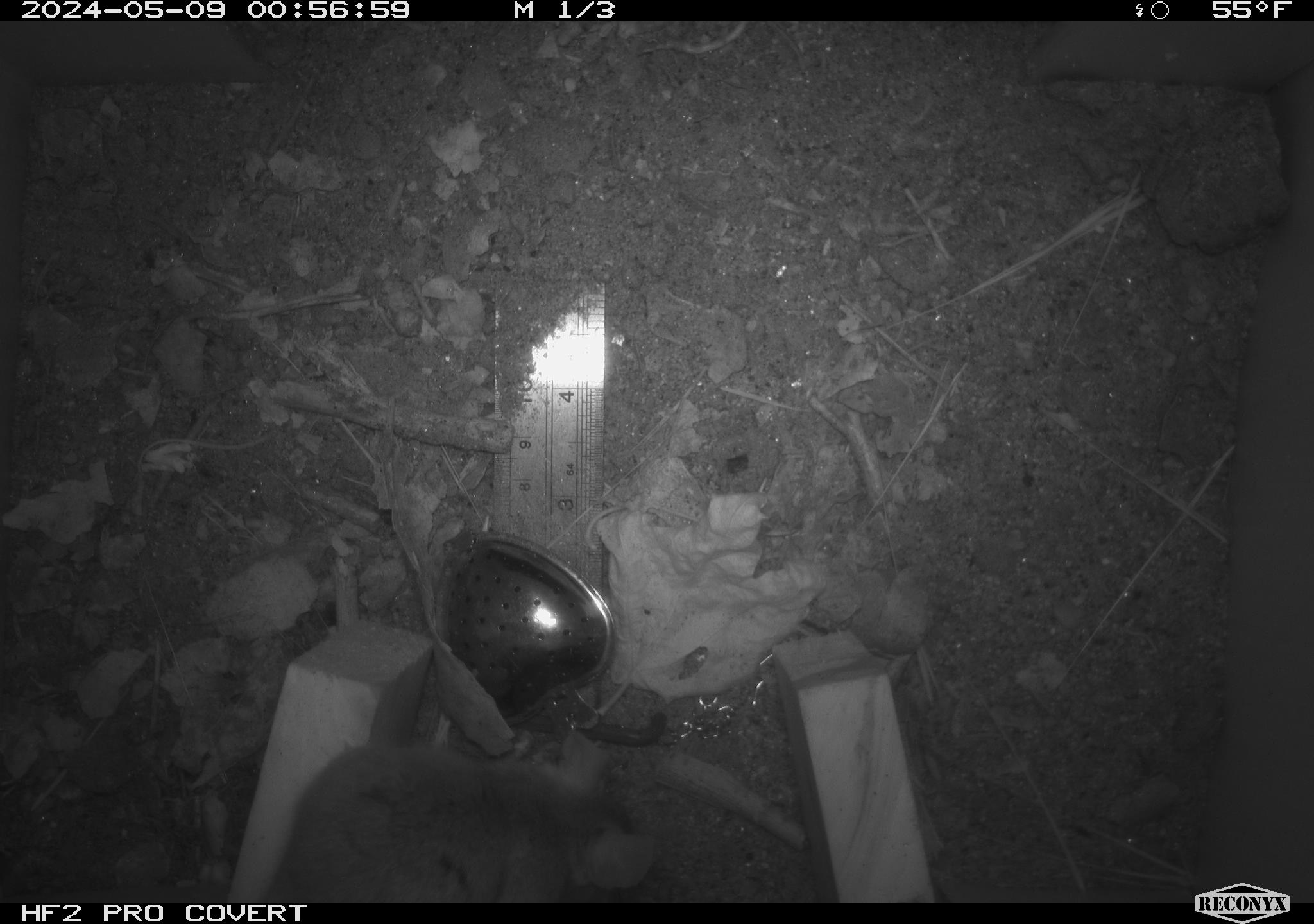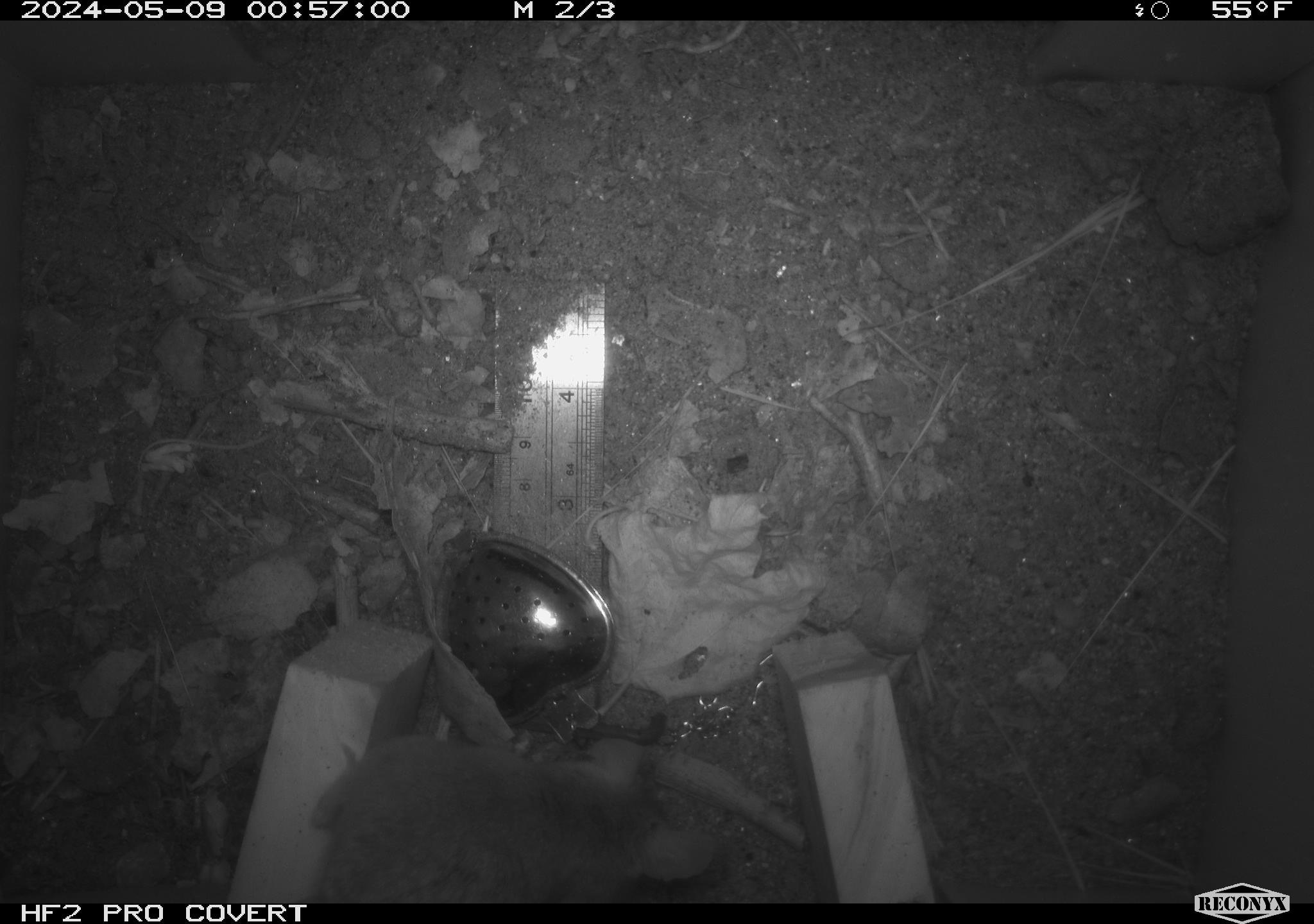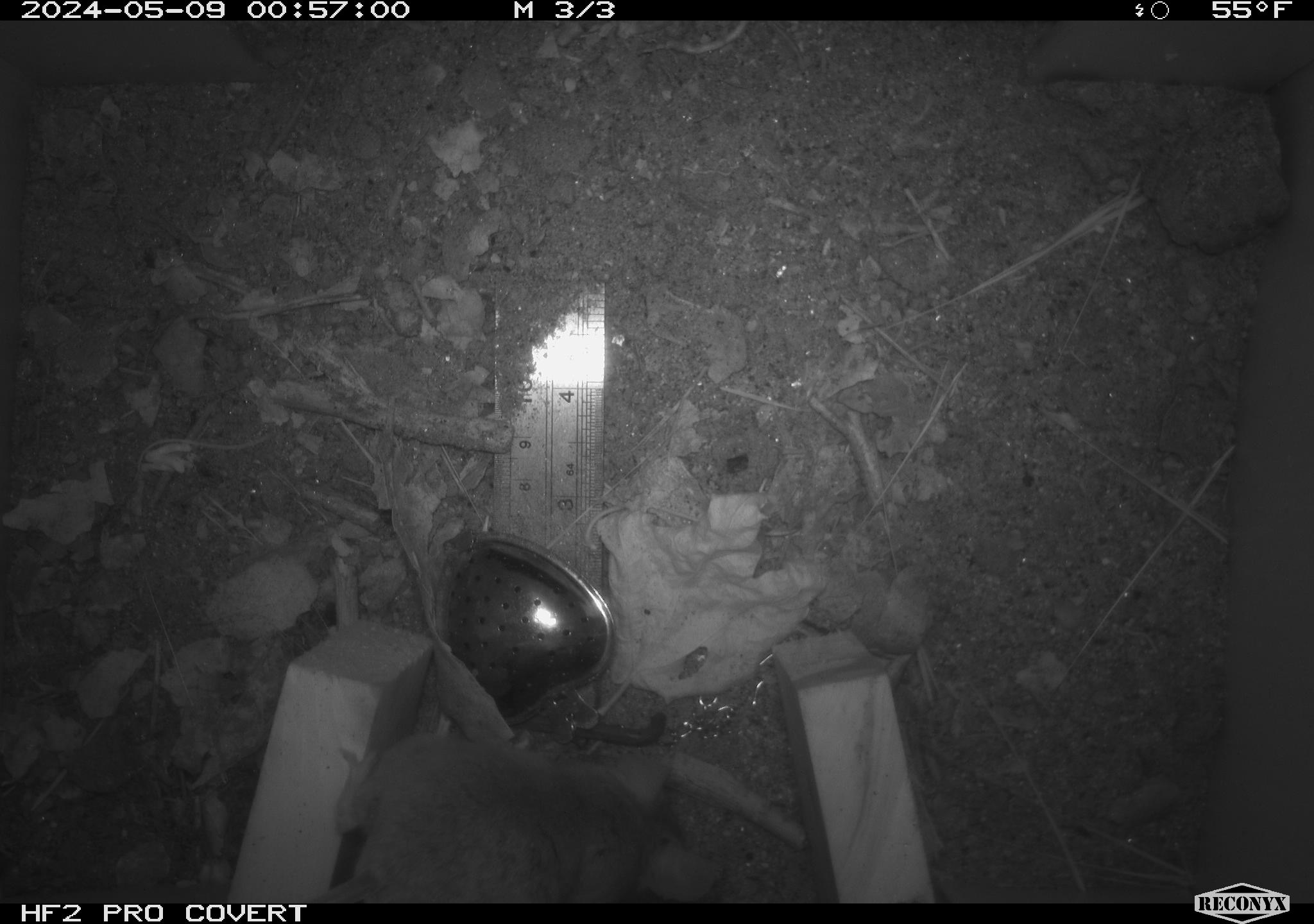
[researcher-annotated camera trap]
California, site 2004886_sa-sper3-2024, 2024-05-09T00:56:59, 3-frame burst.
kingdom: Animalia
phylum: Chordata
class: Mammalia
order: Rodentia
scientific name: Rodentia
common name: mouse species